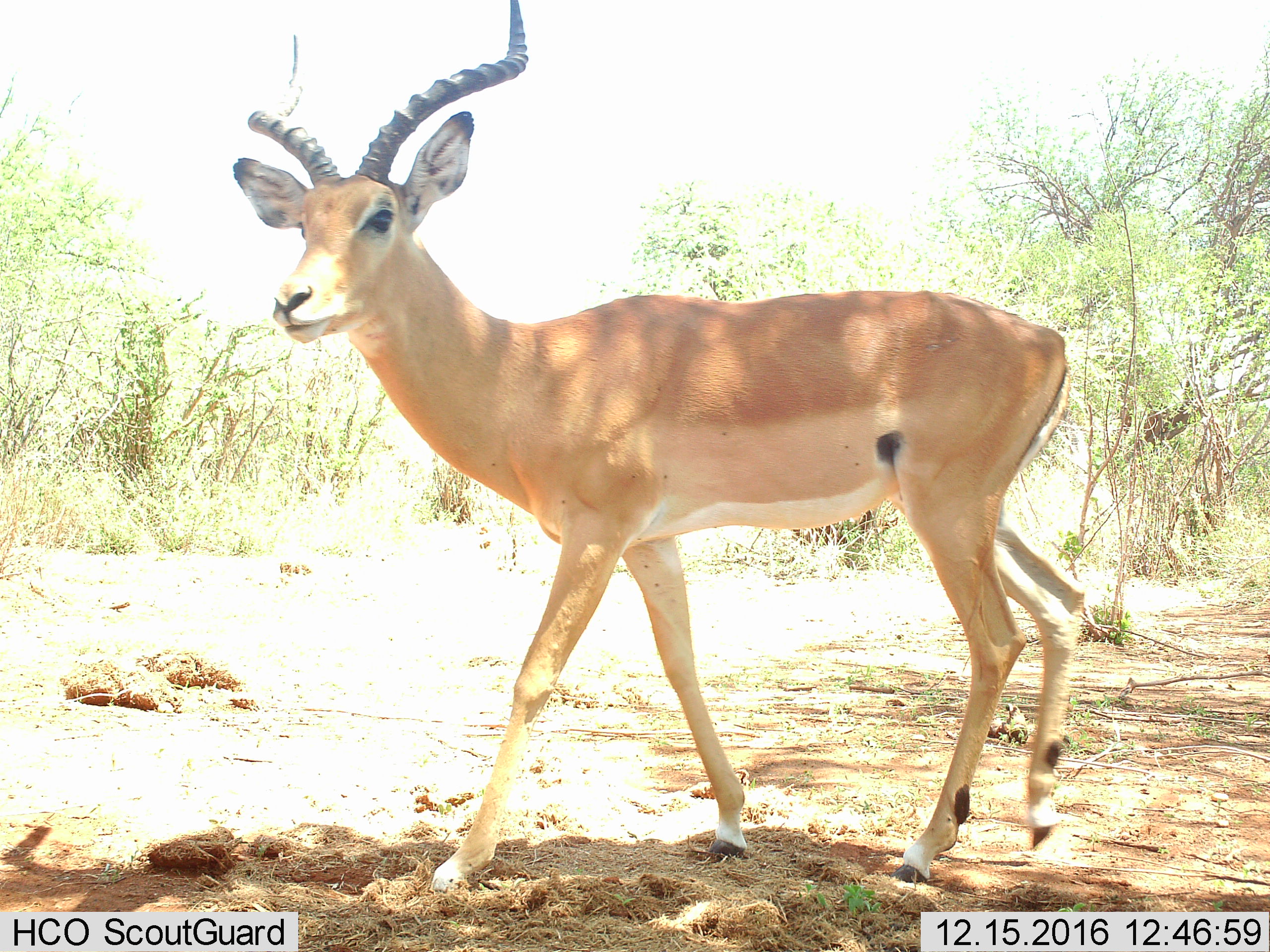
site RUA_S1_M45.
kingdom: Animalia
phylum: Chordata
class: Mammalia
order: Artiodactyla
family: Bovidae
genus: Aepyceros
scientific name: Aepyceros melampus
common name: impala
Impala (Aepyceros melampus), count 1. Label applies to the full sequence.